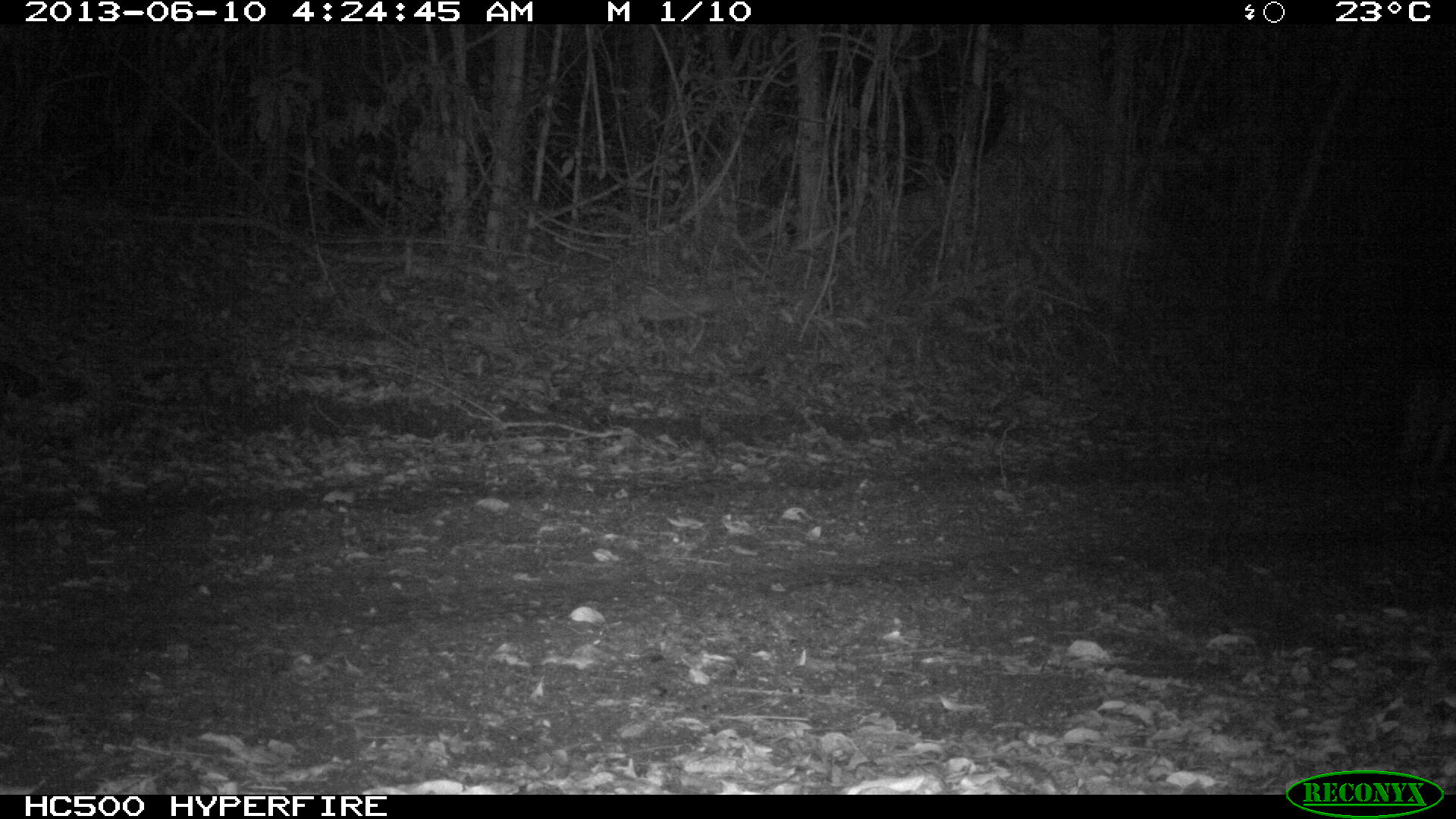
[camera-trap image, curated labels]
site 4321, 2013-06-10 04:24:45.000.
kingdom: Animalia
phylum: Chordata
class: Mammalia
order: Carnivora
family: Felidae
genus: Leopardus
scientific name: Leopardus pardalis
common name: ocelot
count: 1